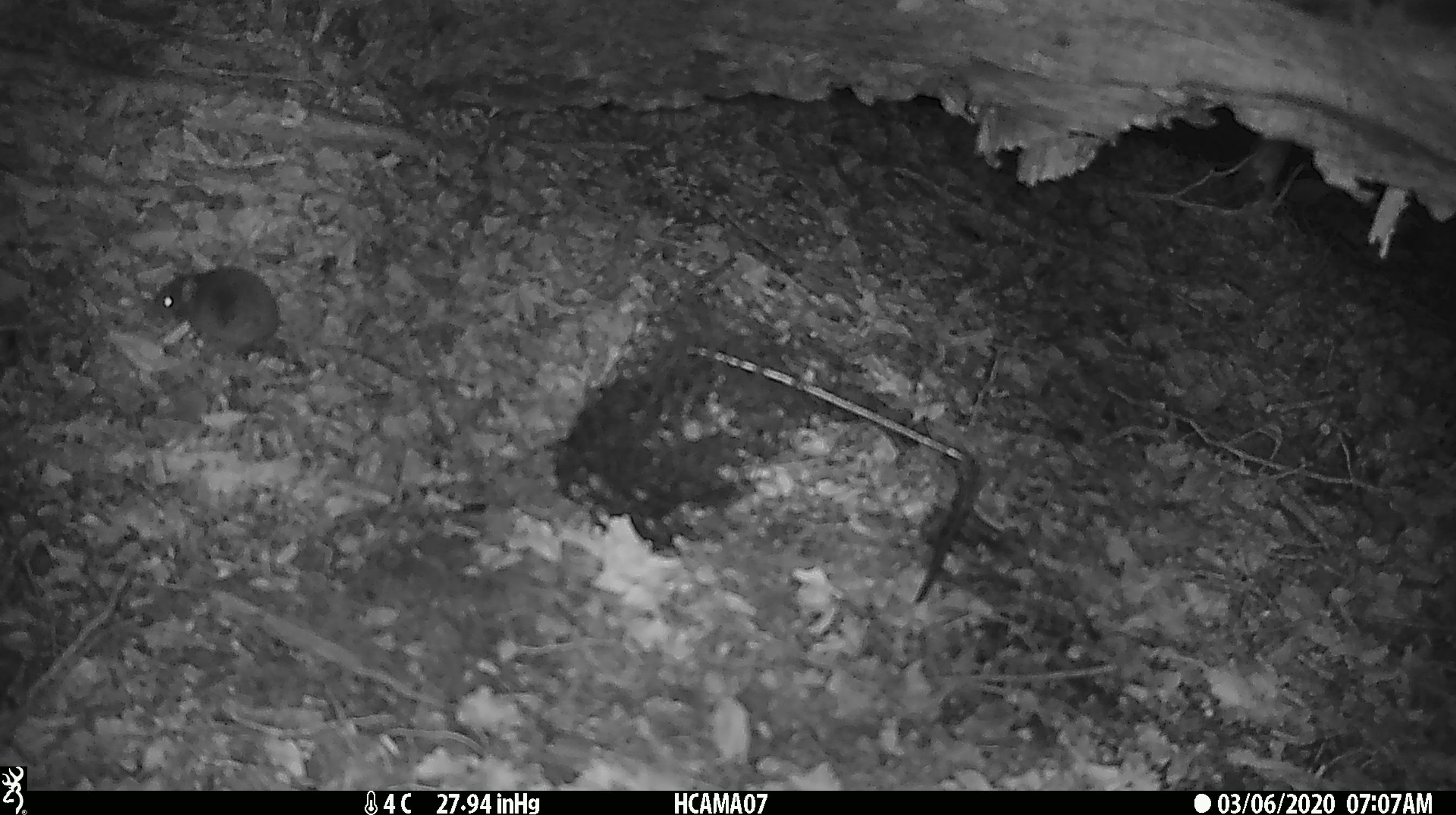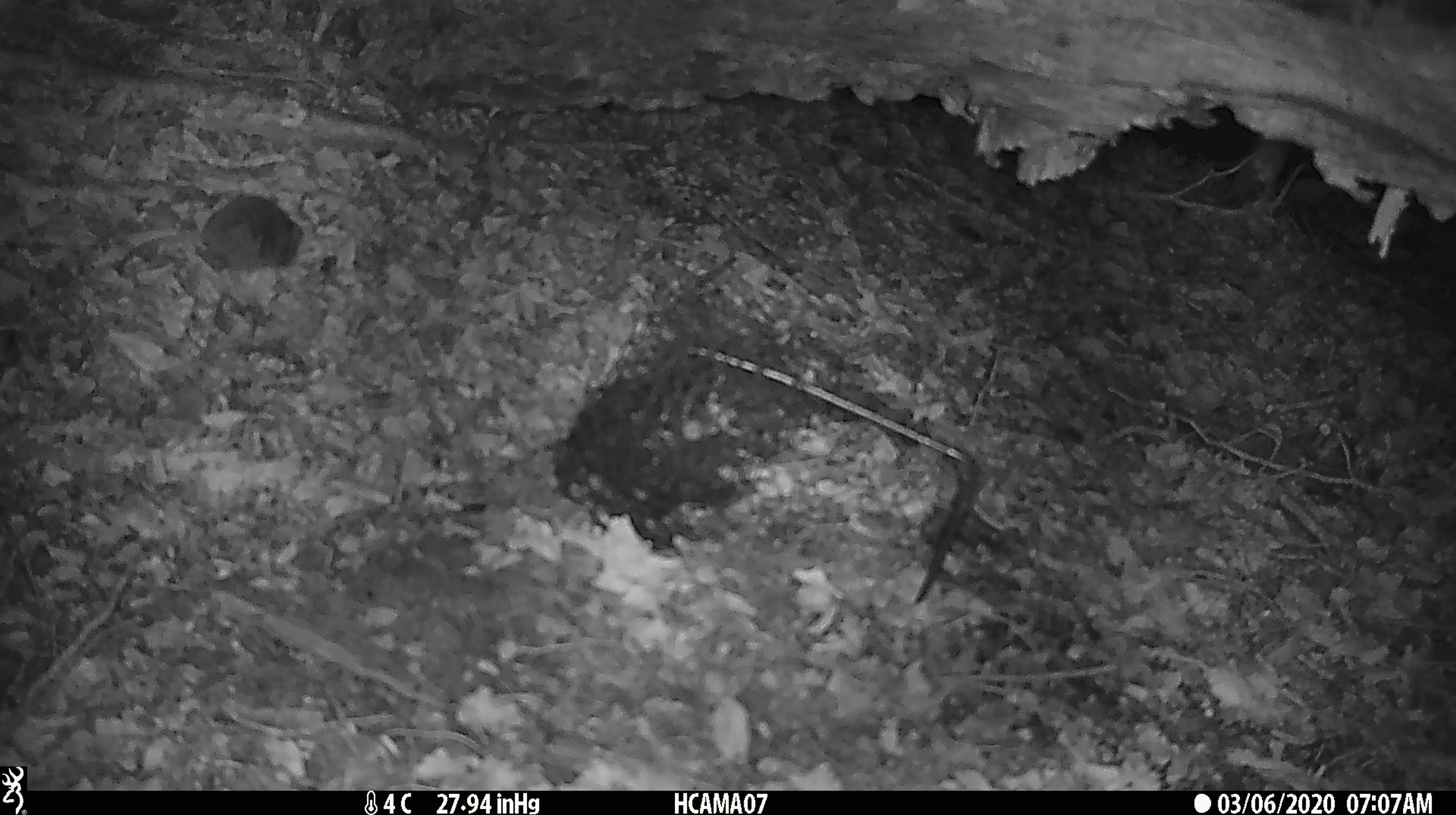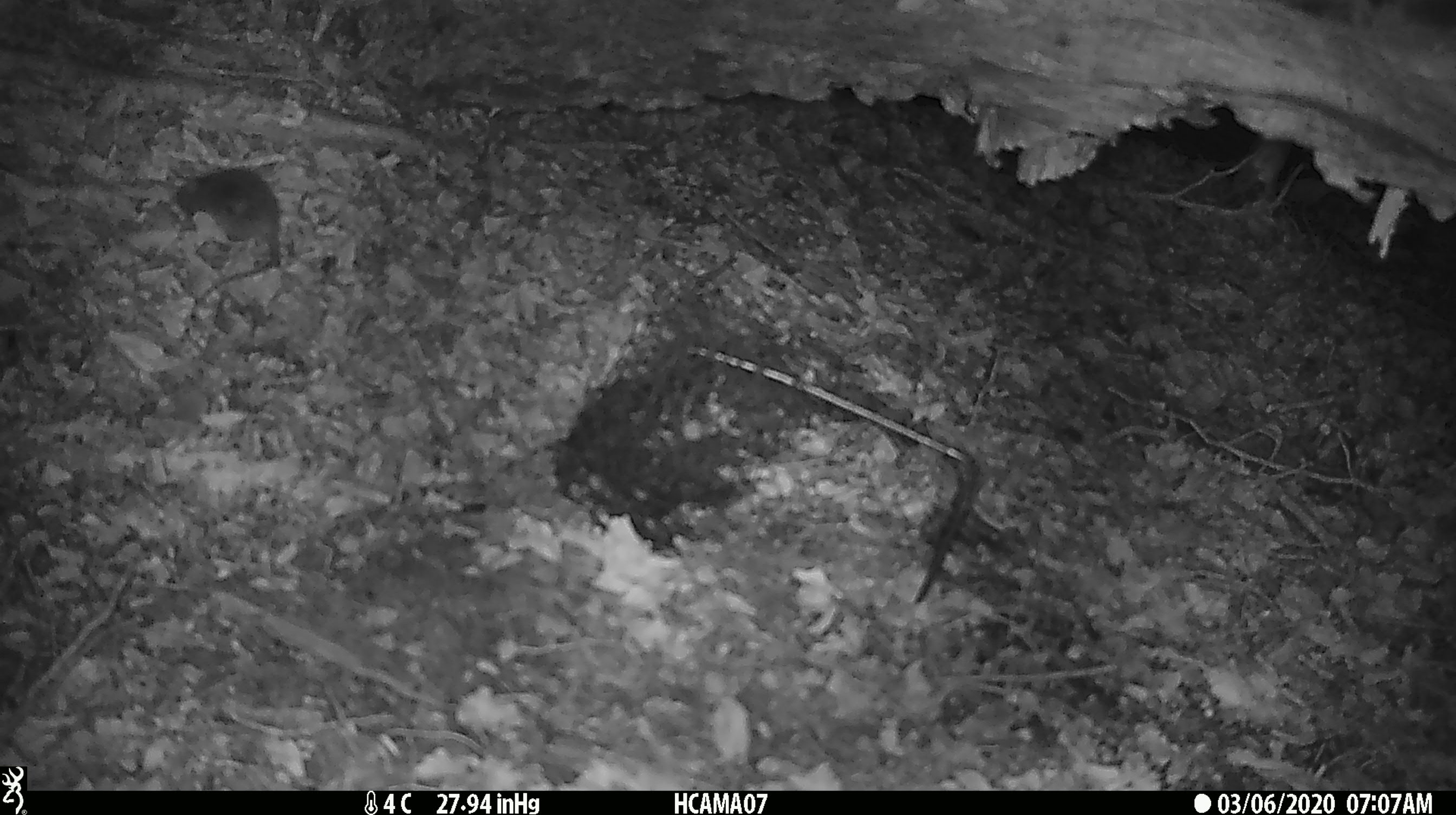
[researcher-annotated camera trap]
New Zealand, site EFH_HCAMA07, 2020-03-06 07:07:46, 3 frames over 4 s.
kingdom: Animalia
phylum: Chordata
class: Mammalia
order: Rodentia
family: Muridae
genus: Mus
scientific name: Mus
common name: mouse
Mouse (Mus).